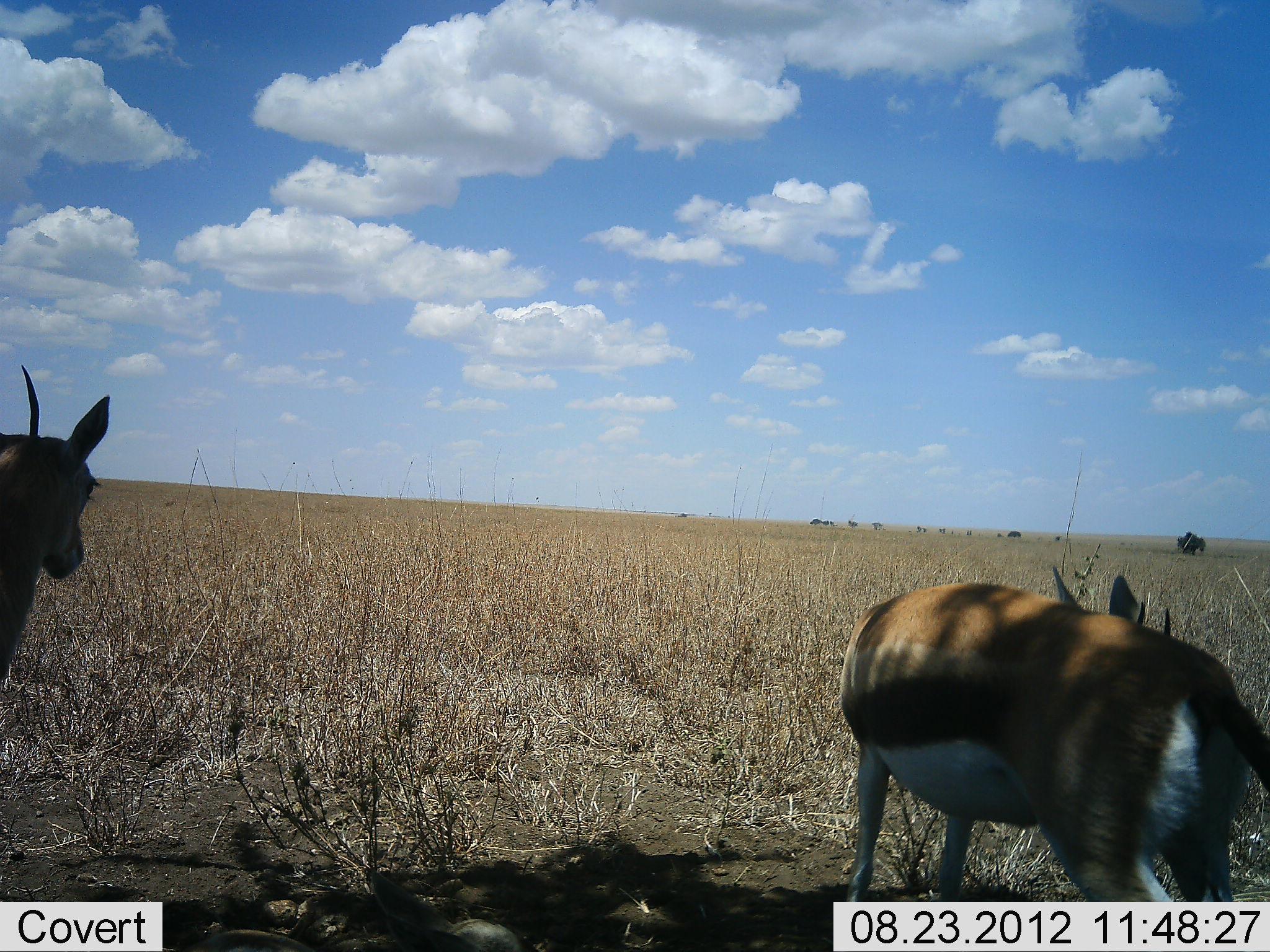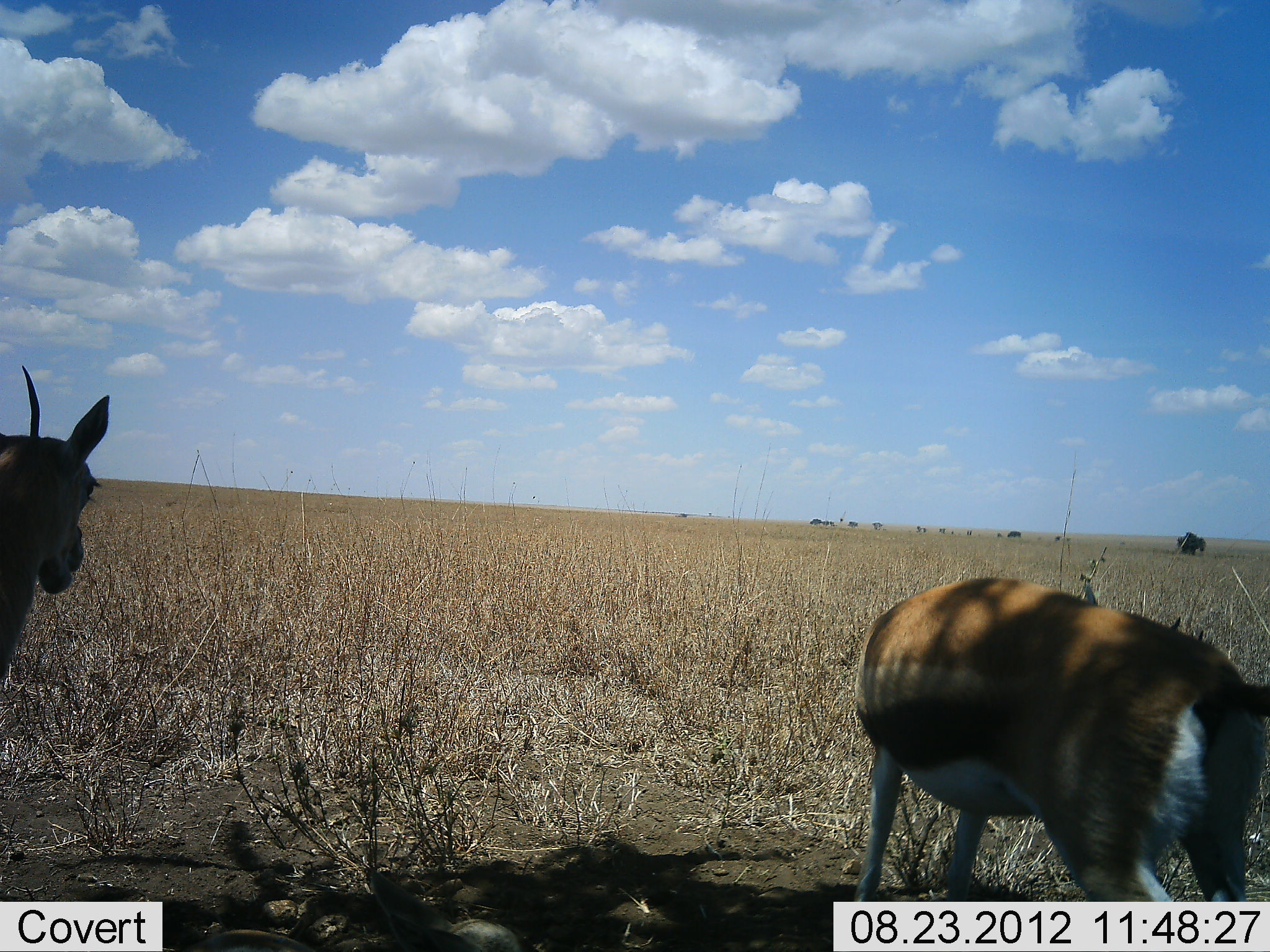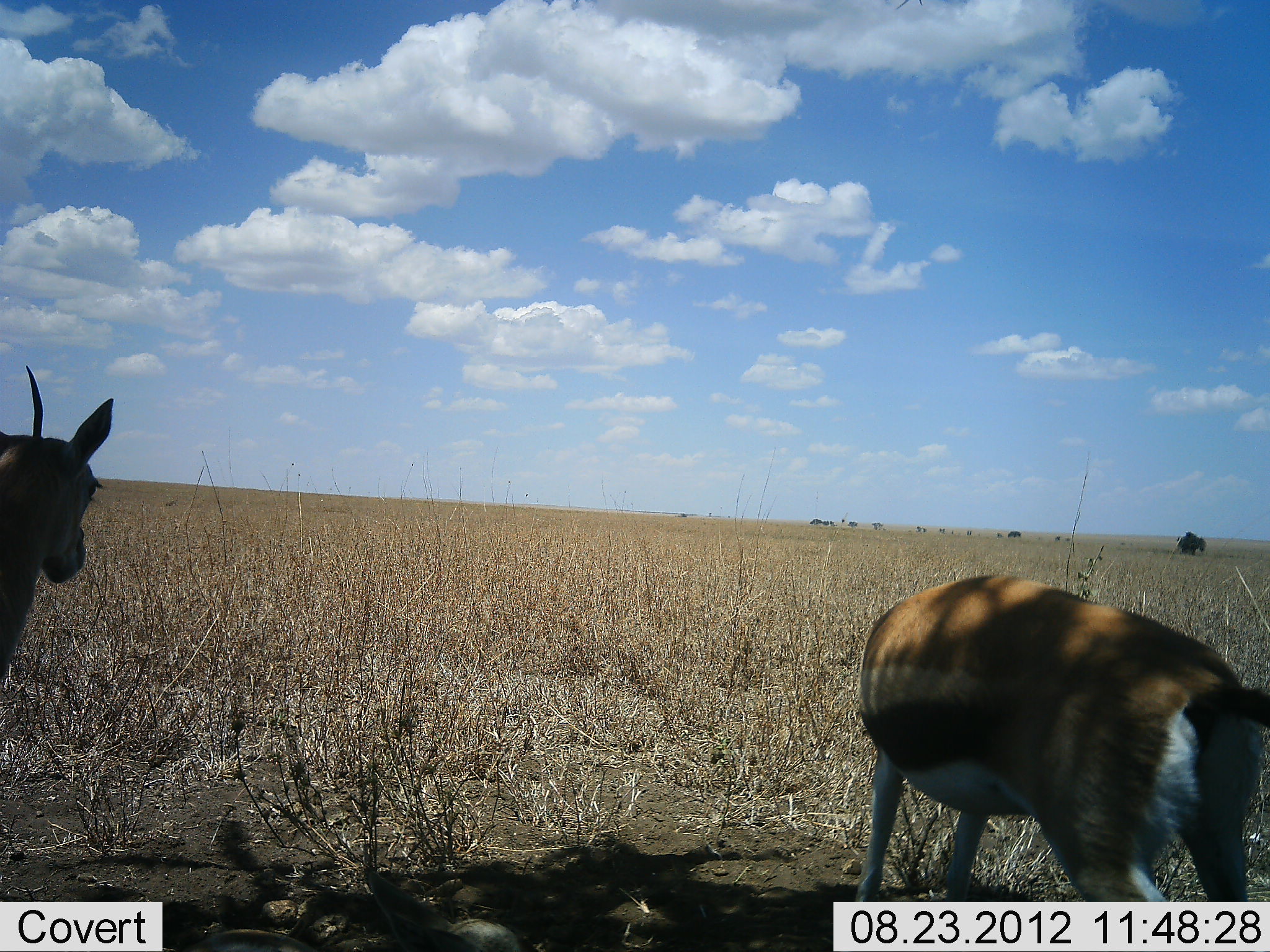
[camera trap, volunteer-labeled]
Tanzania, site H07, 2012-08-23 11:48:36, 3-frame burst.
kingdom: Animalia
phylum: Chordata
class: Mammalia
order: Artiodactyla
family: Bovidae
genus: Eudorcas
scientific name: Eudorcas thomsonii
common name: thomson's gazelle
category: gazellethomsons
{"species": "gazellethomsons (thomson's gazelle) (Eudorcas thomsonii)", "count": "2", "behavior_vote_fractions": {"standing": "80%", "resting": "10%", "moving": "10%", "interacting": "0%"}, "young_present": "0%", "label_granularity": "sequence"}